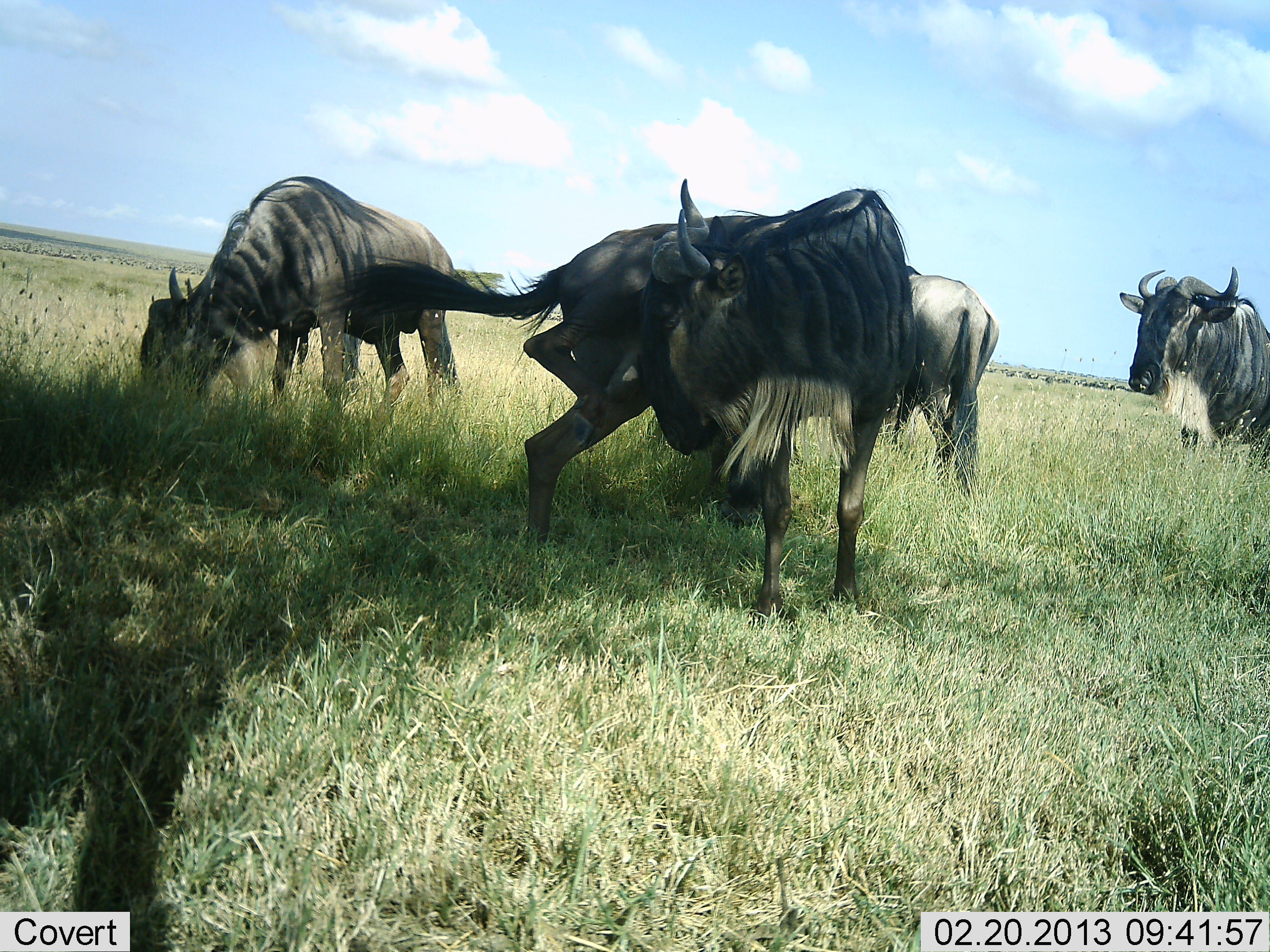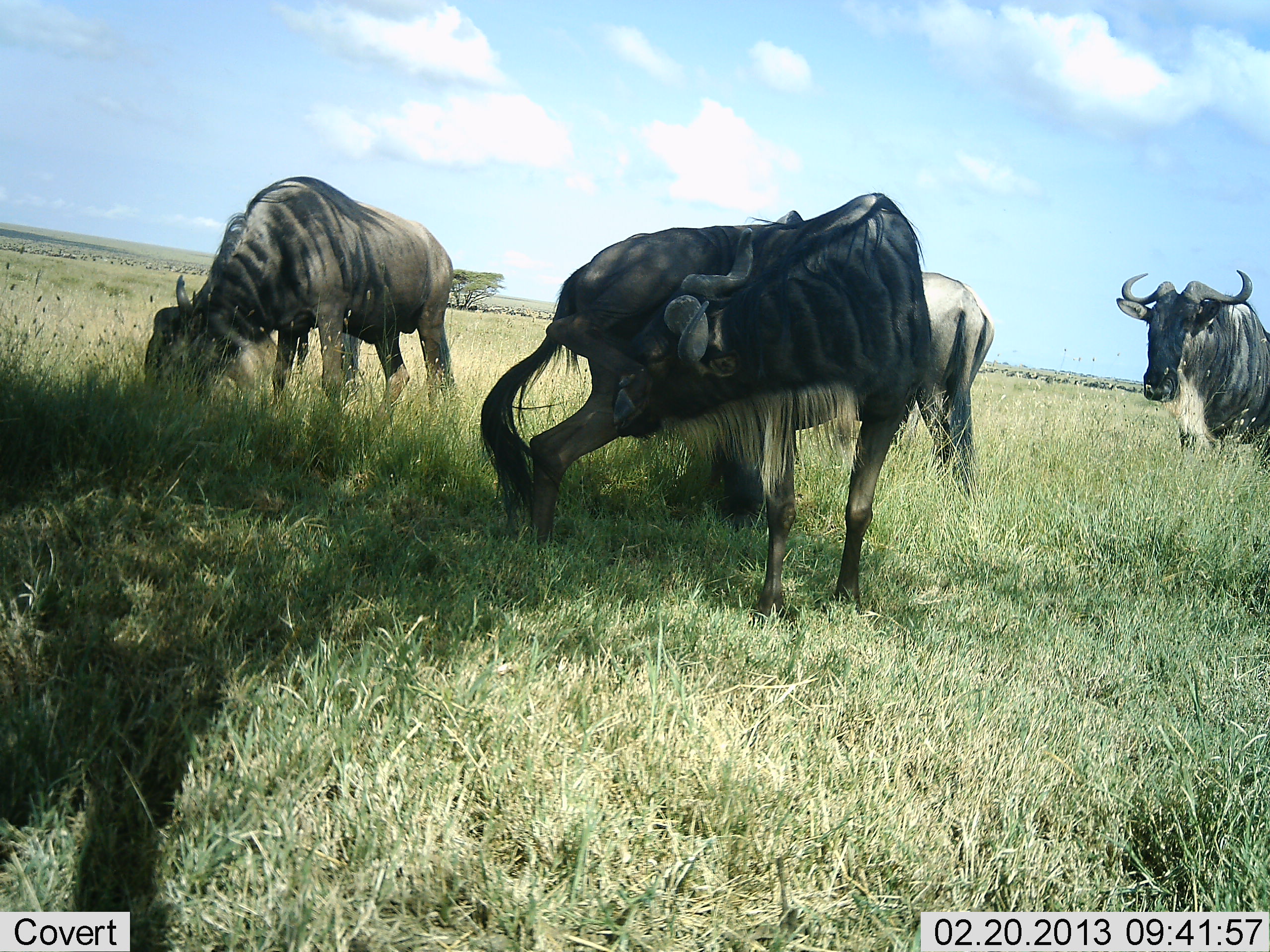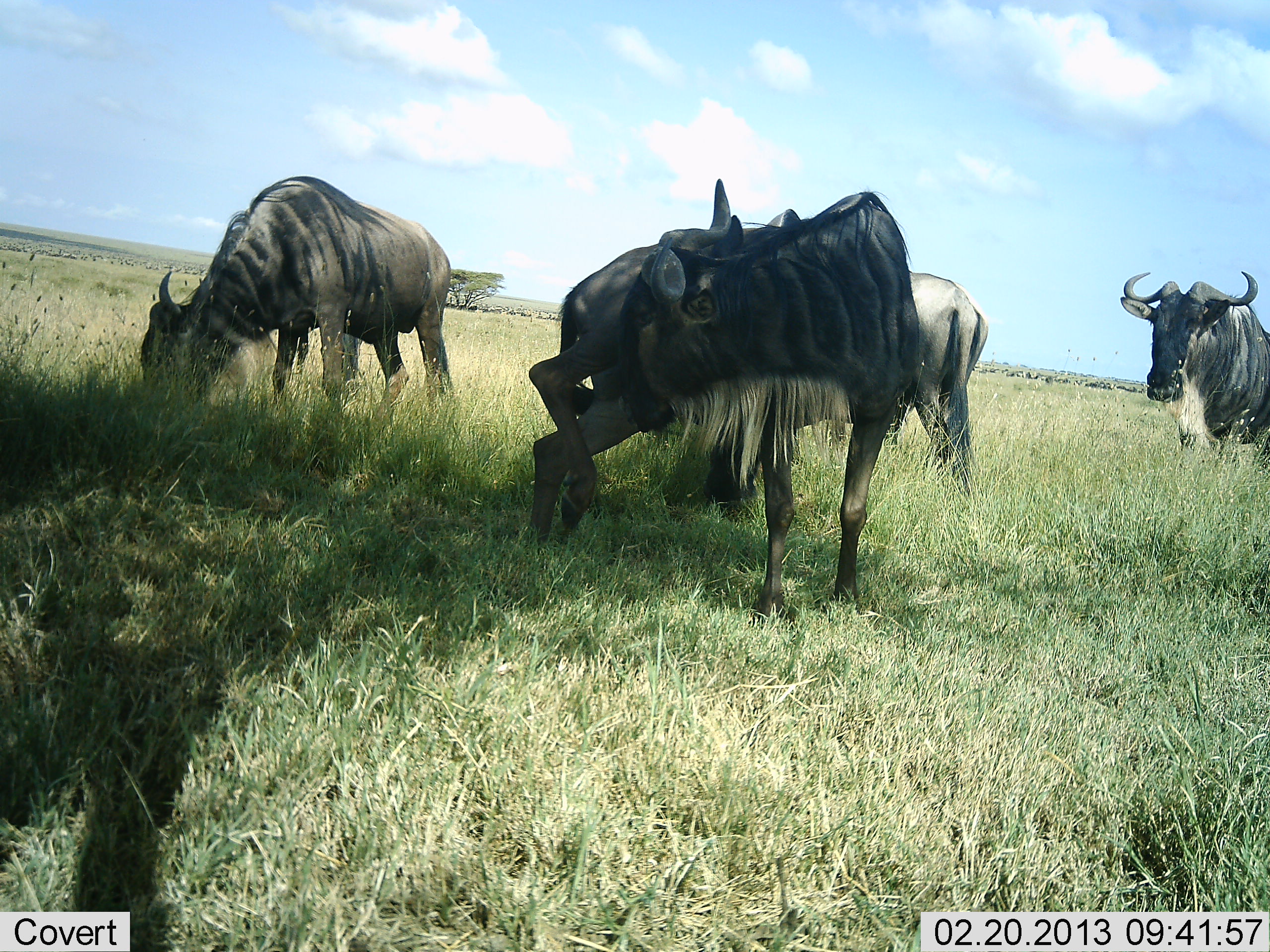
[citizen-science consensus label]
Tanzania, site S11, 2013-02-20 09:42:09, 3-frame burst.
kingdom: Animalia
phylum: Chordata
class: Mammalia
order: Artiodactyla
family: Bovidae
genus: Connochaetes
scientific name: Connochaetes taurinus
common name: blue wildebeest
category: wildebeest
Wildebeest (blue wildebeest) (Connochaetes taurinus), count 4. Behavior (volunteer vote fractions): standing 69%, resting 14%, moving 11%, interacting 11%. Young present (vote fraction): 0%. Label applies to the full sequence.